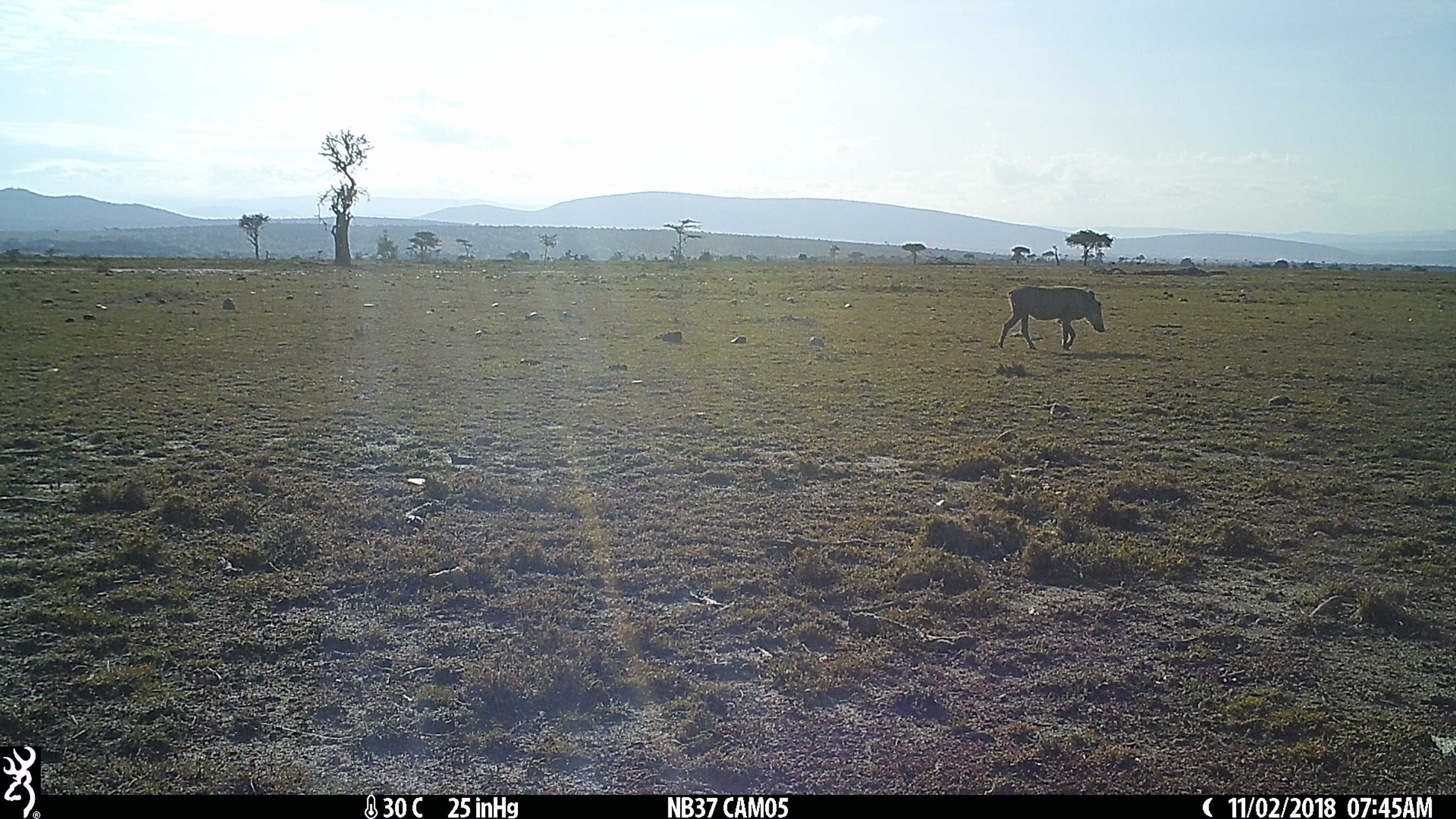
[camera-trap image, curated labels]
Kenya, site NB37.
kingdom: Animalia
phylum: Chordata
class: Mammalia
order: Artiodactyla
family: Suidae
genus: Phacochoerus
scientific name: Phacochoerus africanus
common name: common warthog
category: warthog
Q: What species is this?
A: Warthog (common warthog) (Phacochoerus africanus).